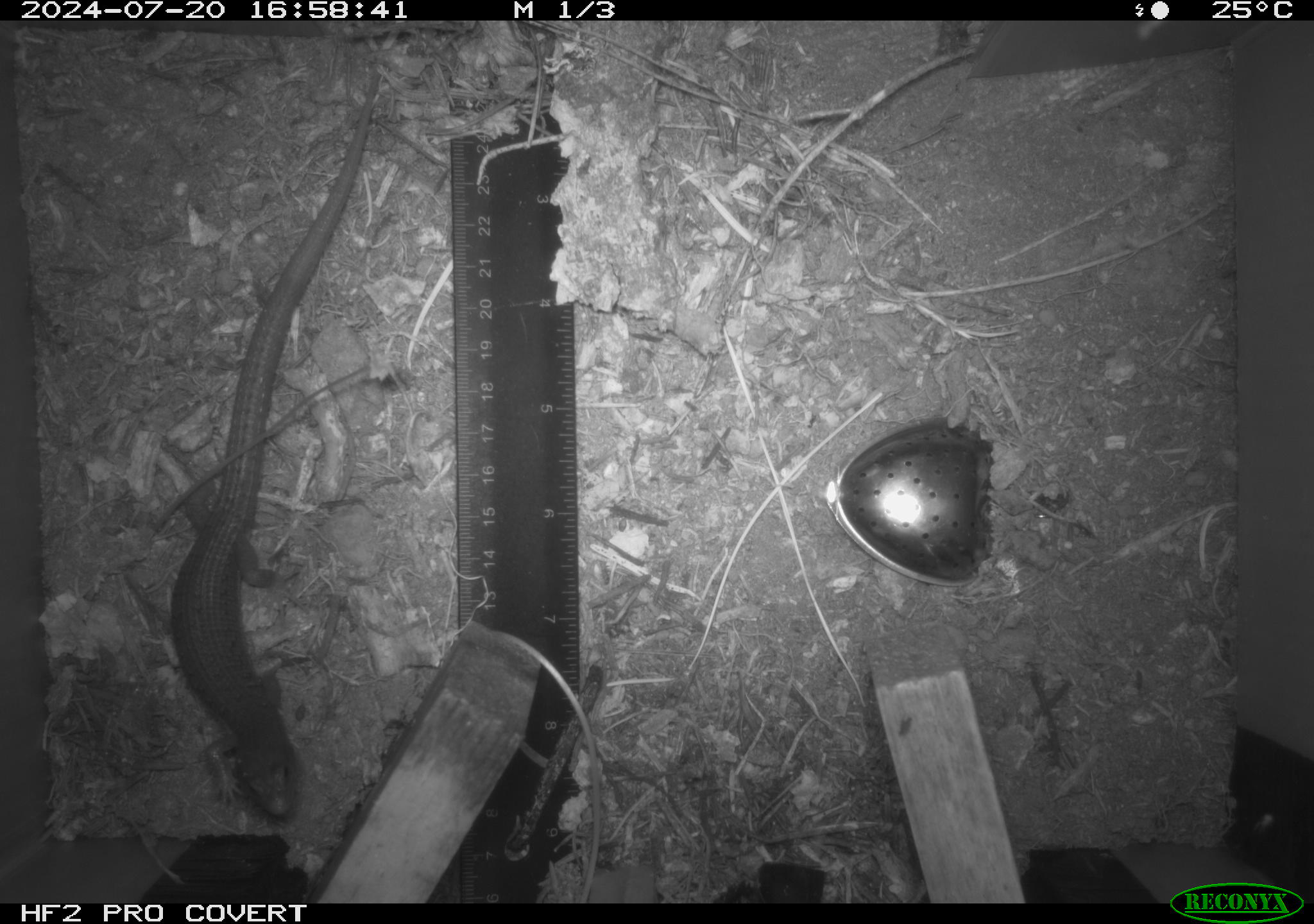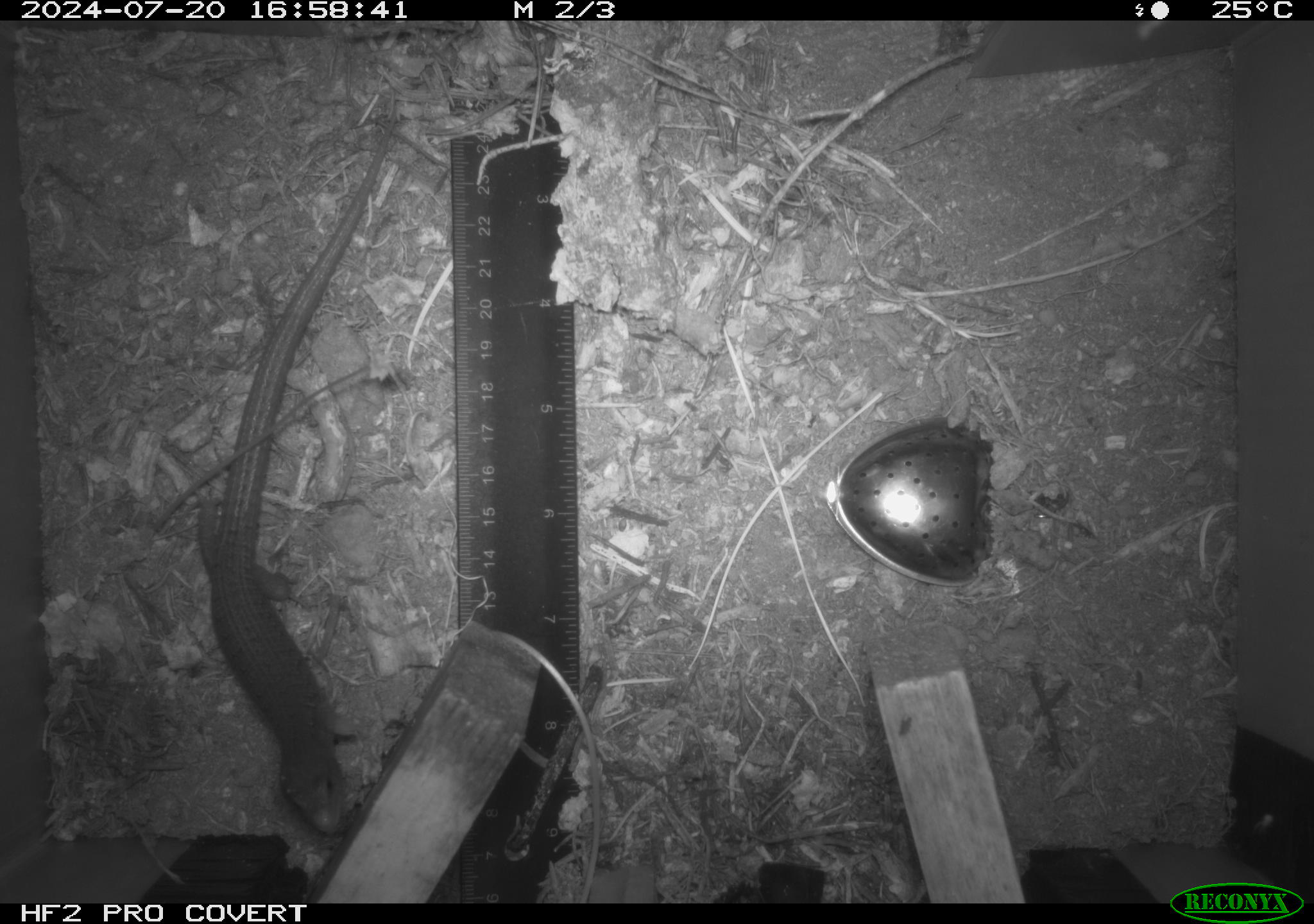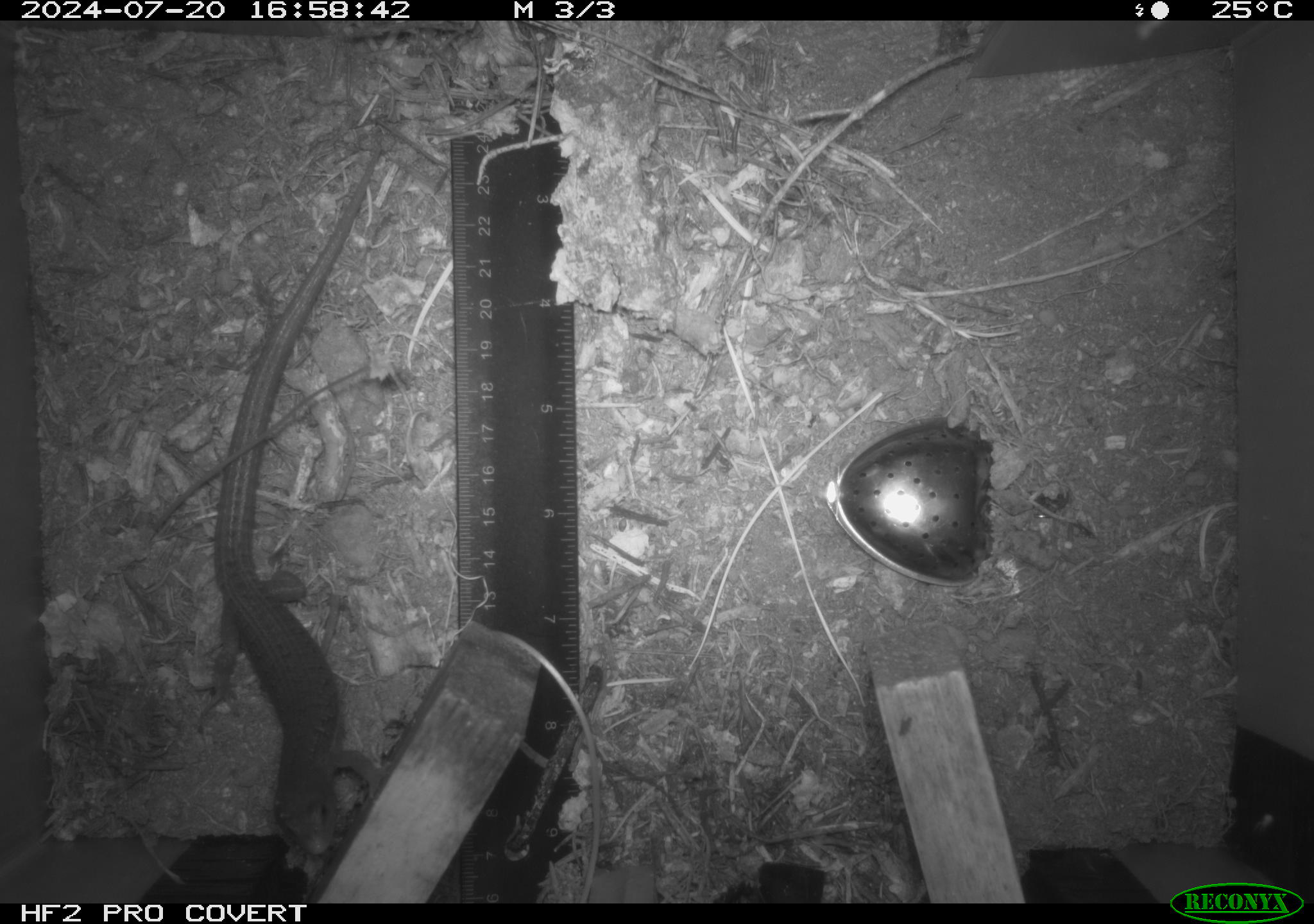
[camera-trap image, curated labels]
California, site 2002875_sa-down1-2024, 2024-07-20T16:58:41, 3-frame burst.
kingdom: Animalia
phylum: Chordata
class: Reptilia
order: Squamata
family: Anguidae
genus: Elgaria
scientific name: Elgaria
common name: alligator lizards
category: elgaria species